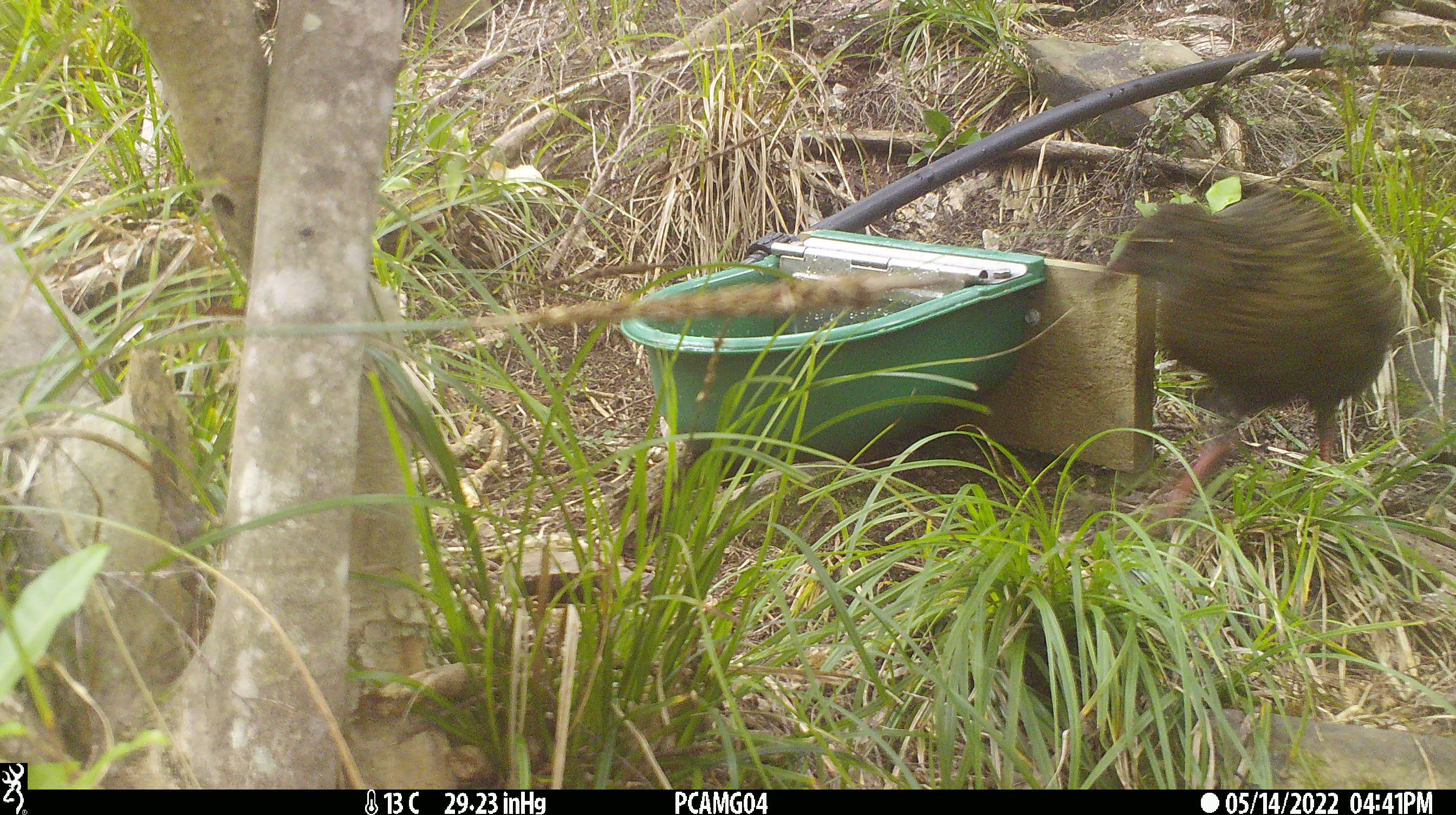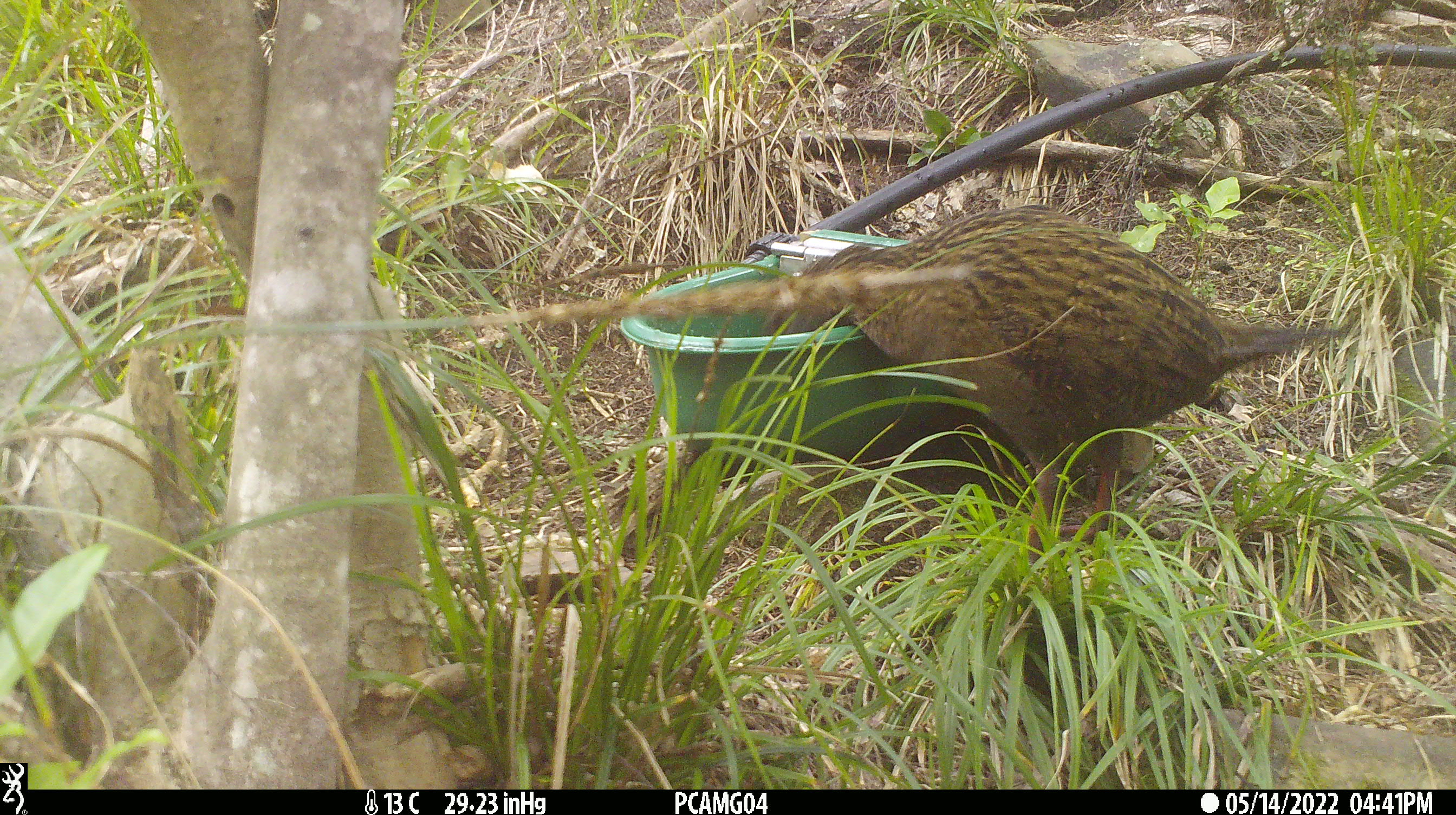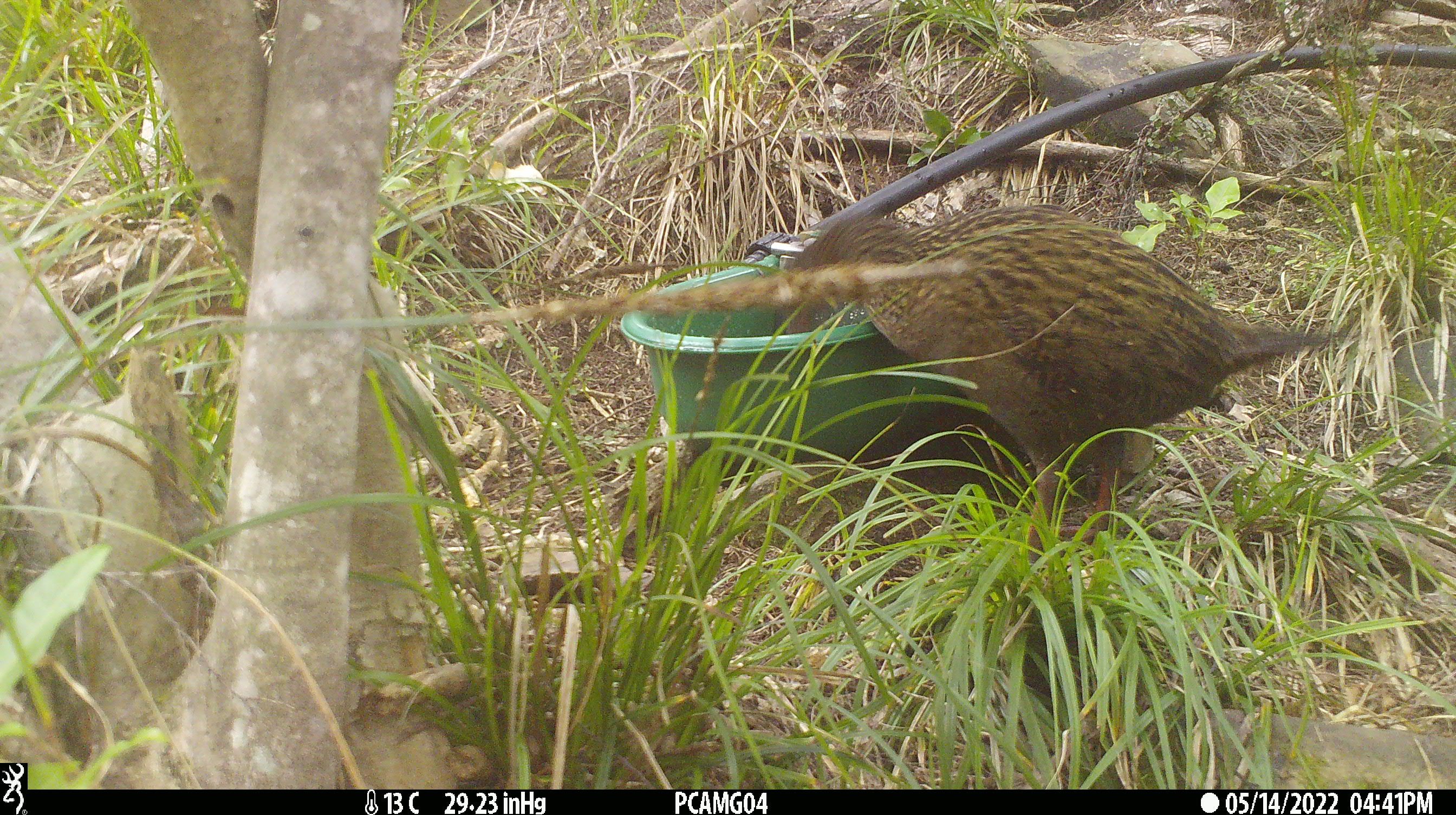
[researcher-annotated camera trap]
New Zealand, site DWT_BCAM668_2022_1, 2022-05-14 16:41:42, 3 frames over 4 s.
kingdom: Animalia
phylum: Chordata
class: Aves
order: Gruiformes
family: Rallidae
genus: Gallirallus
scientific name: Gallirallus australis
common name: weka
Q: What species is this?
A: Weka (Gallirallus australis).